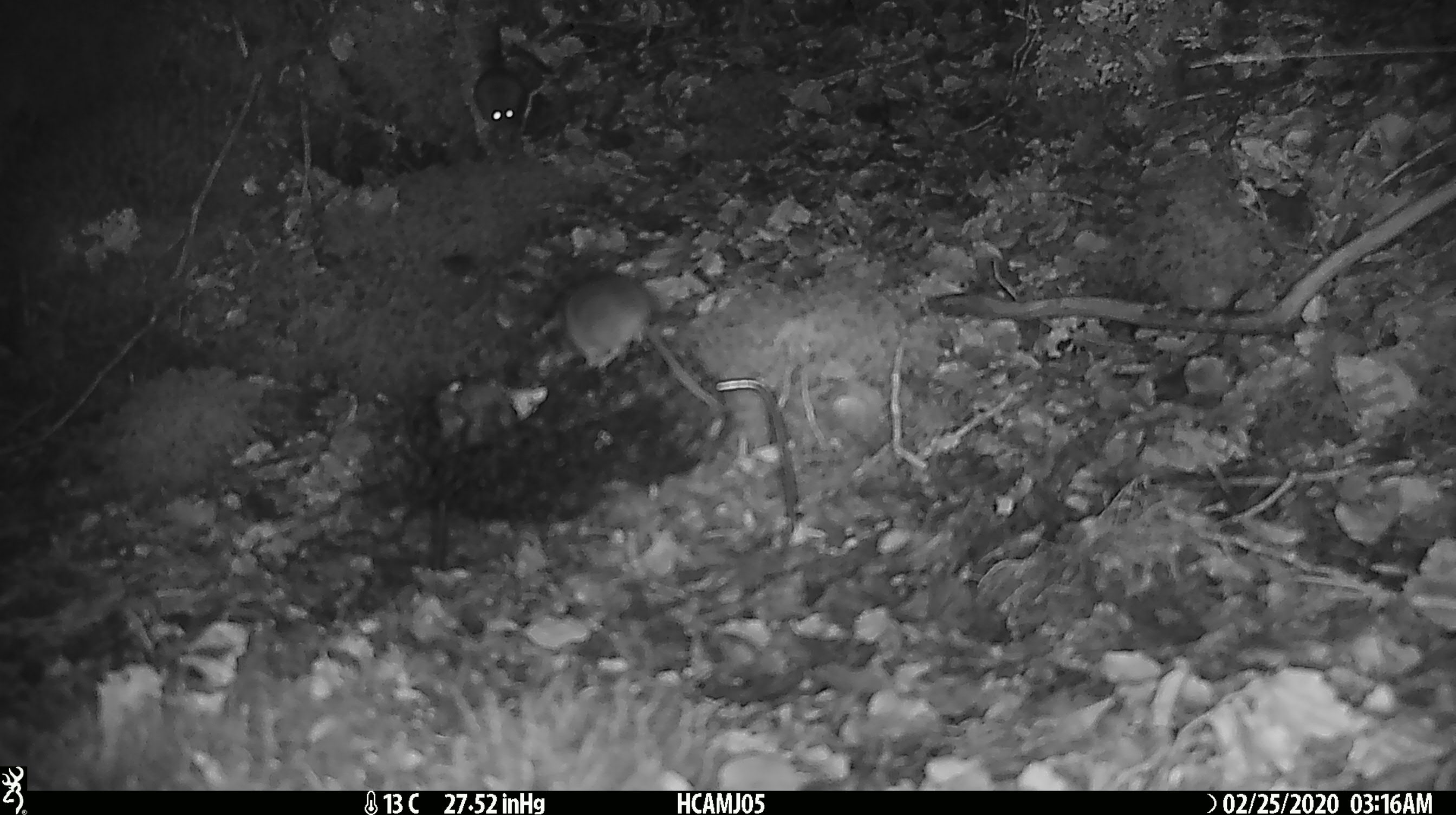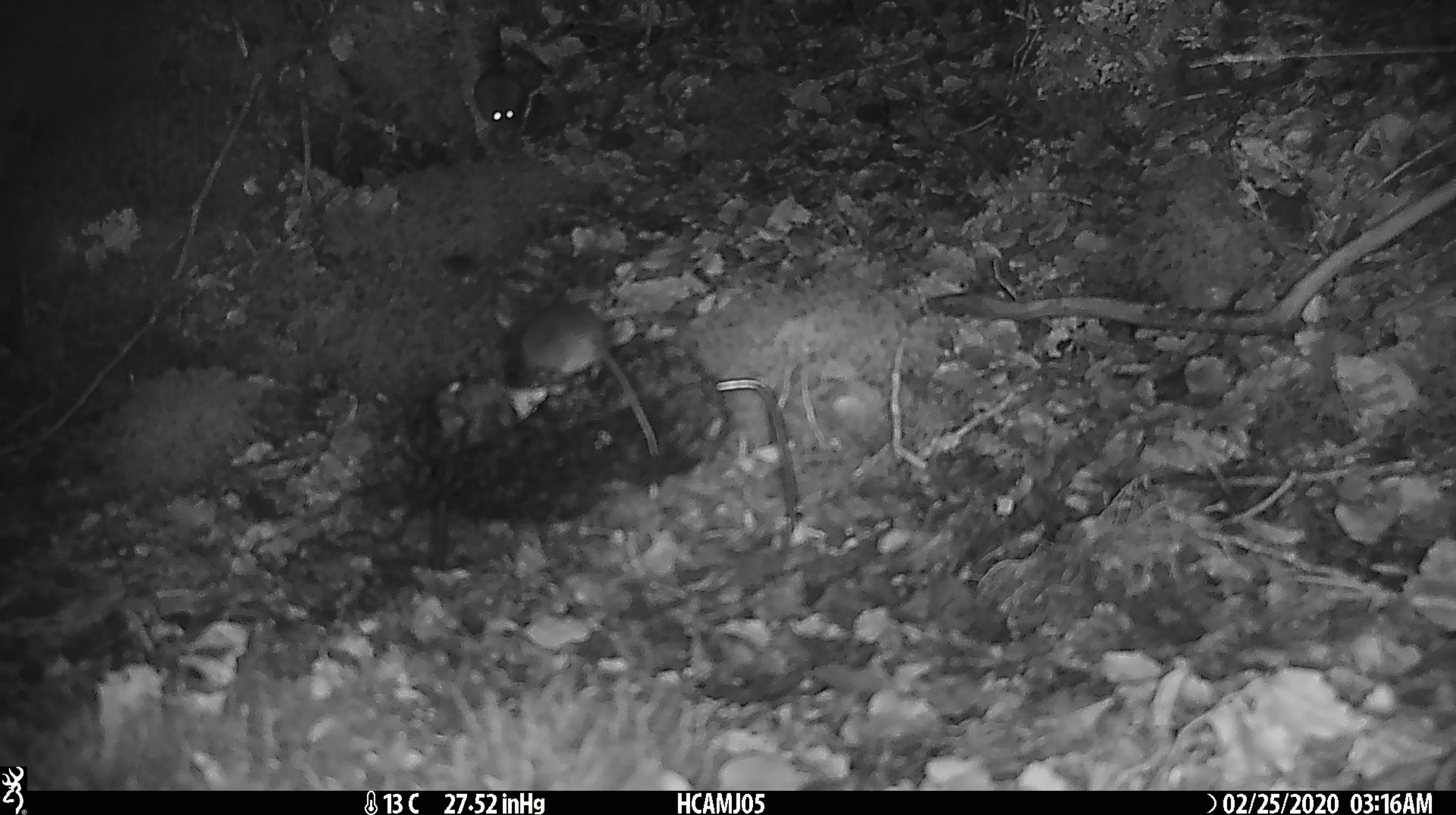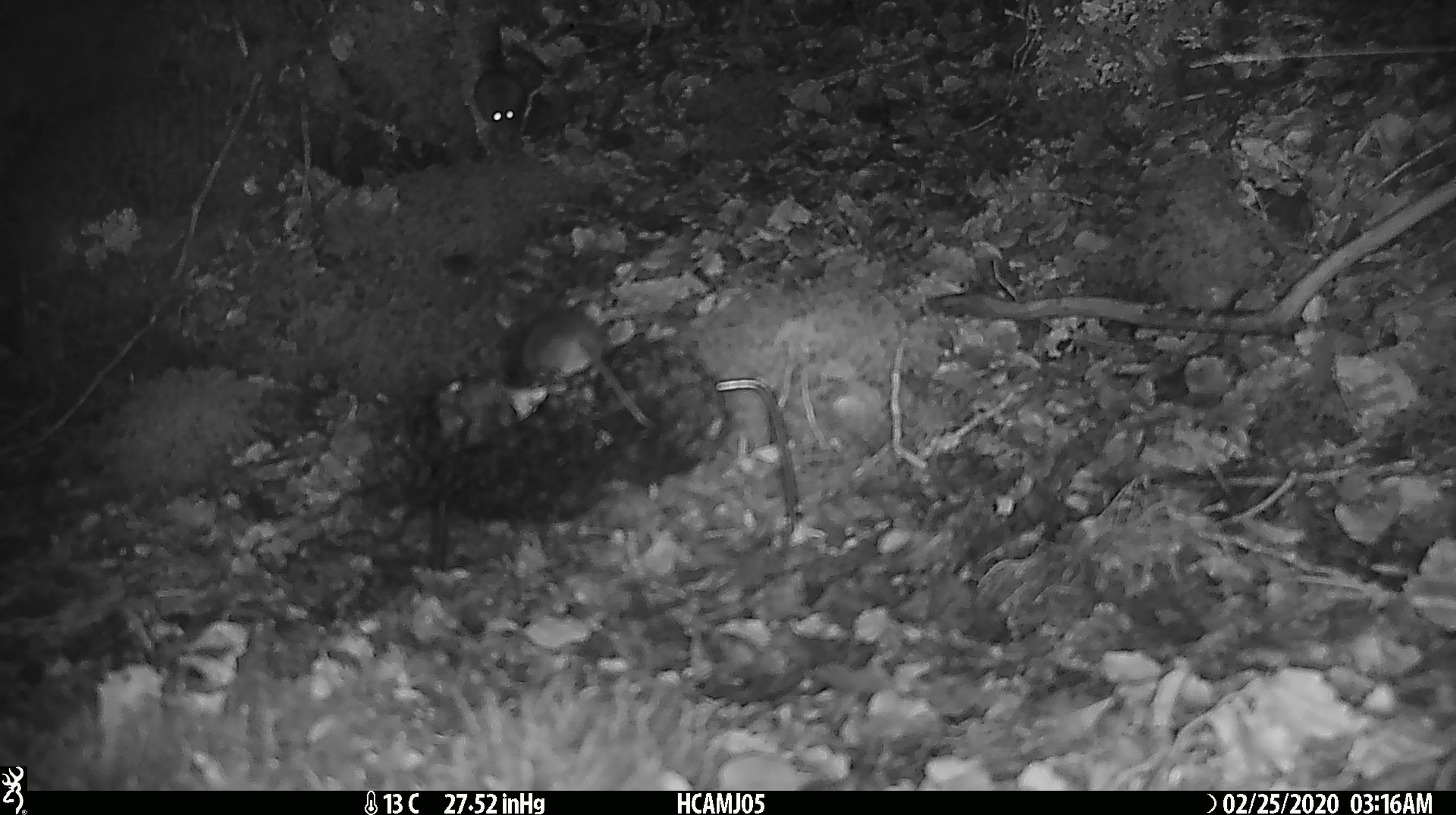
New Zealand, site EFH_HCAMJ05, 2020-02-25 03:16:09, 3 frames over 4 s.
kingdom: Animalia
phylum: Chordata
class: Mammalia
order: Rodentia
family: Muridae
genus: Mus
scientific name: Mus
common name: mouse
Mouse (Mus).